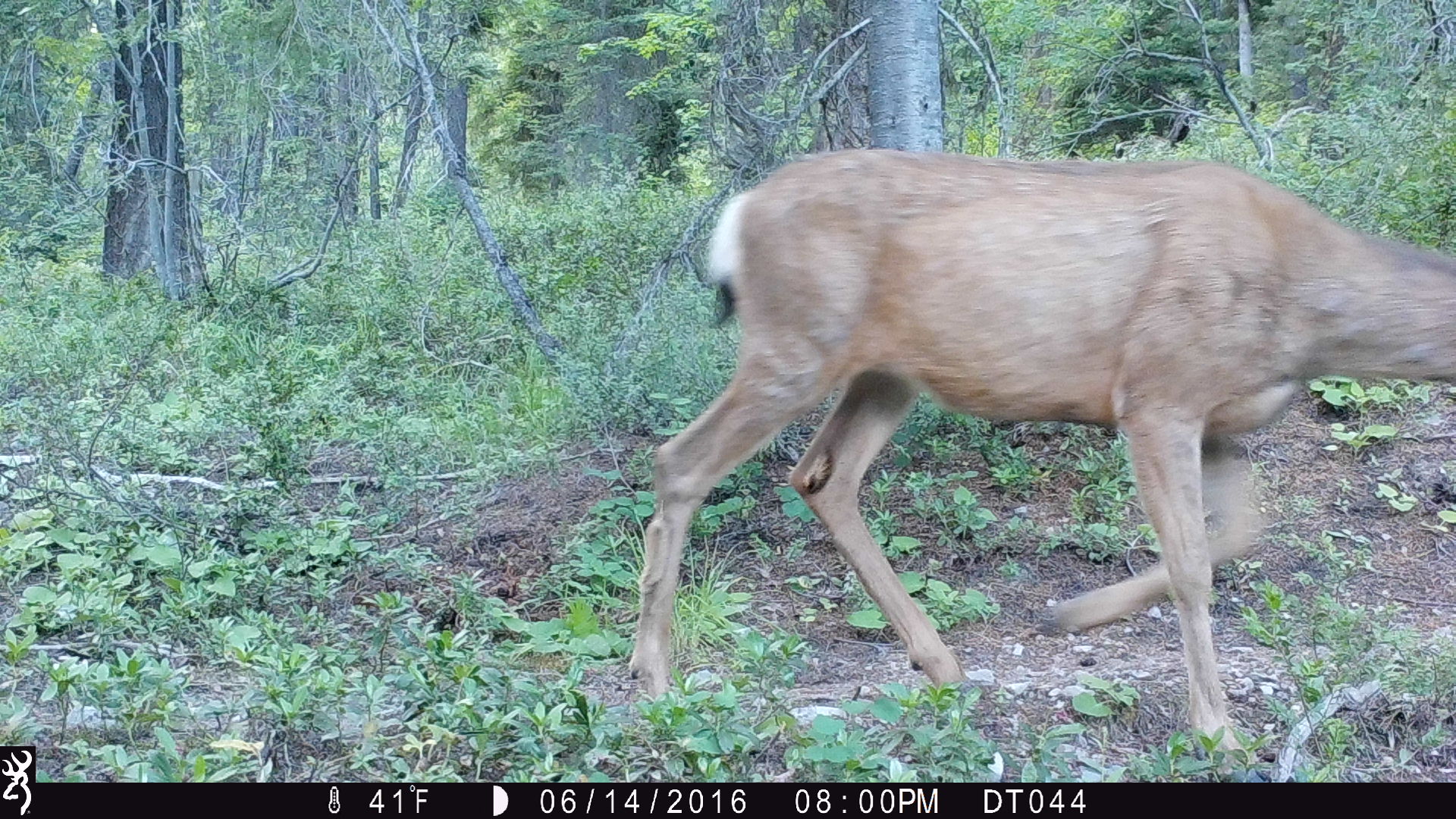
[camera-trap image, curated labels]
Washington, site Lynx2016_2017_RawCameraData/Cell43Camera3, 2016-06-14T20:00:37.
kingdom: Animalia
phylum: Chordata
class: Mammalia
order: Artiodactyla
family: Cervidae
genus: Odocoileus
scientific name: Odocoileus hemionus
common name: mule deer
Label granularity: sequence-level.